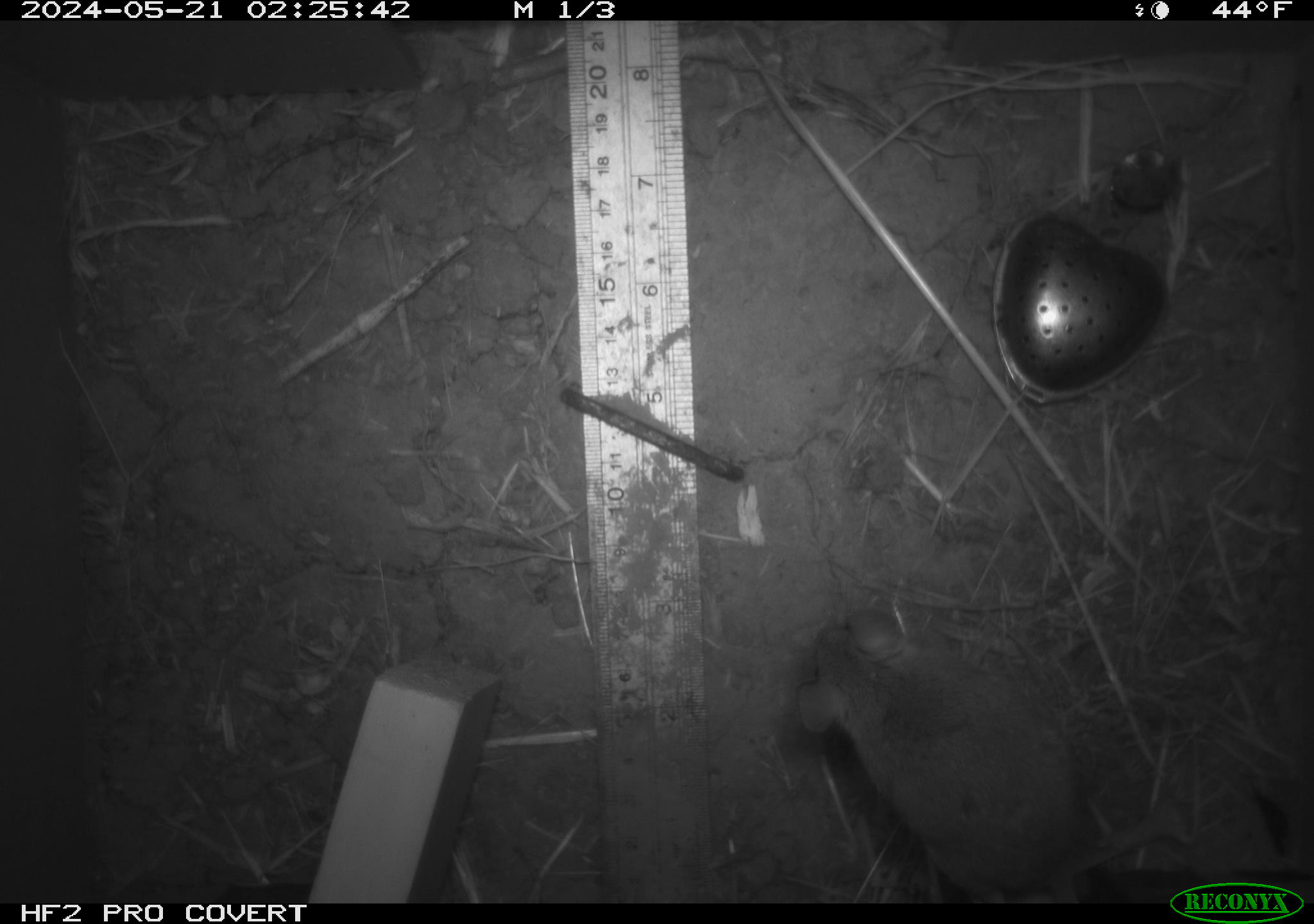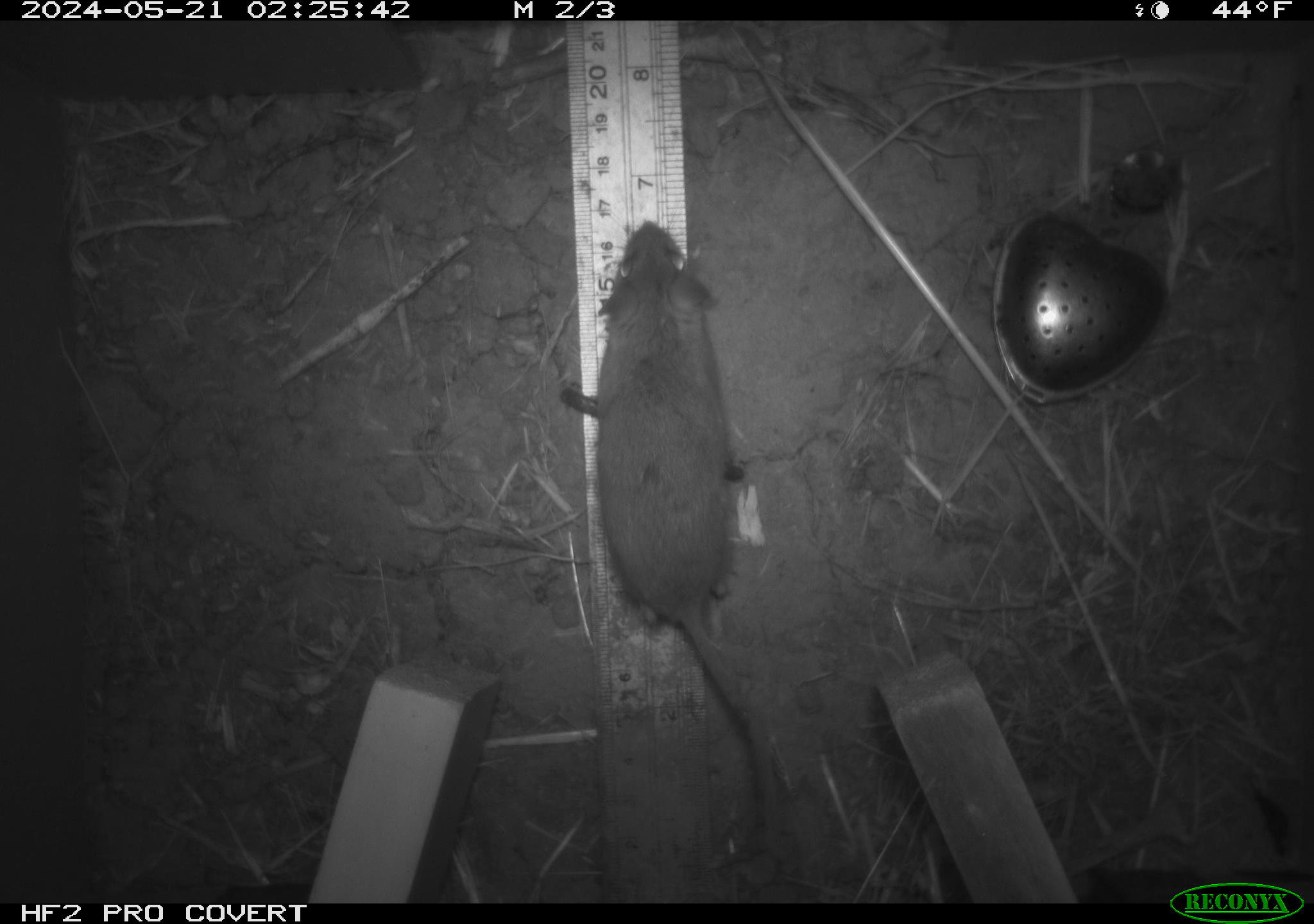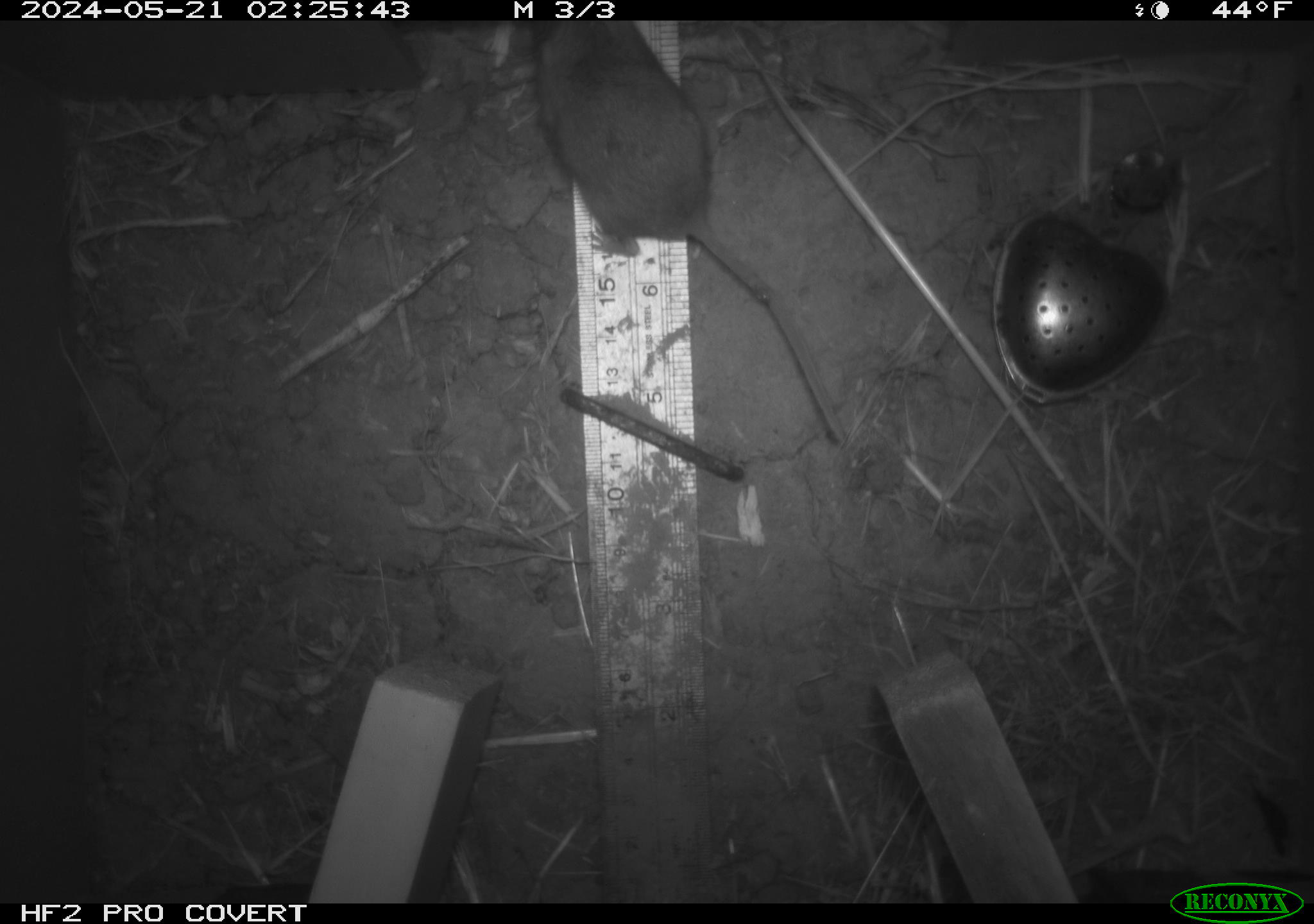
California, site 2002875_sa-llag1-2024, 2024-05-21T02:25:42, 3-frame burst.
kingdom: Animalia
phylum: Chordata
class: Mammalia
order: Rodentia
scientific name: Rodentia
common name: mouse species